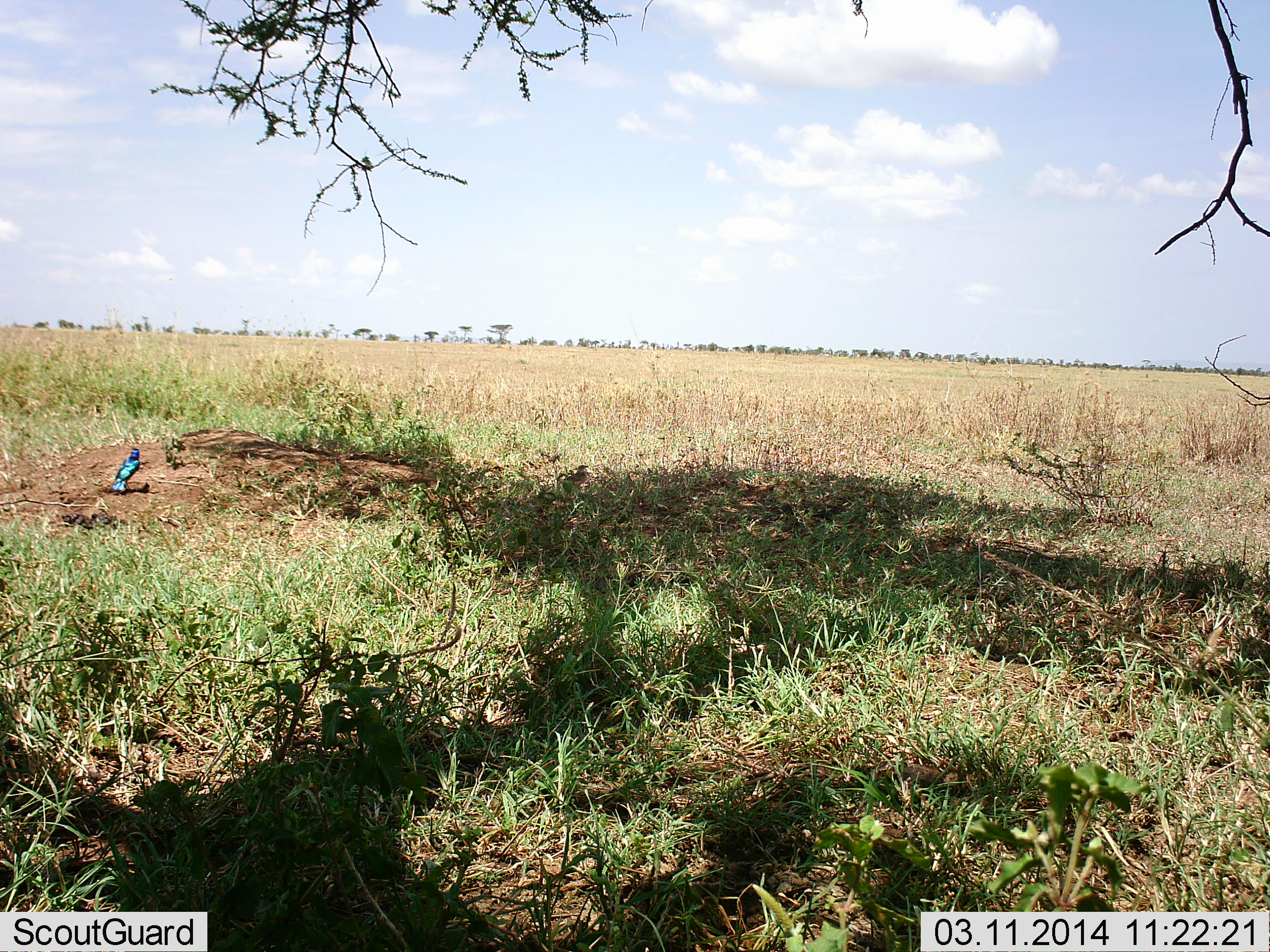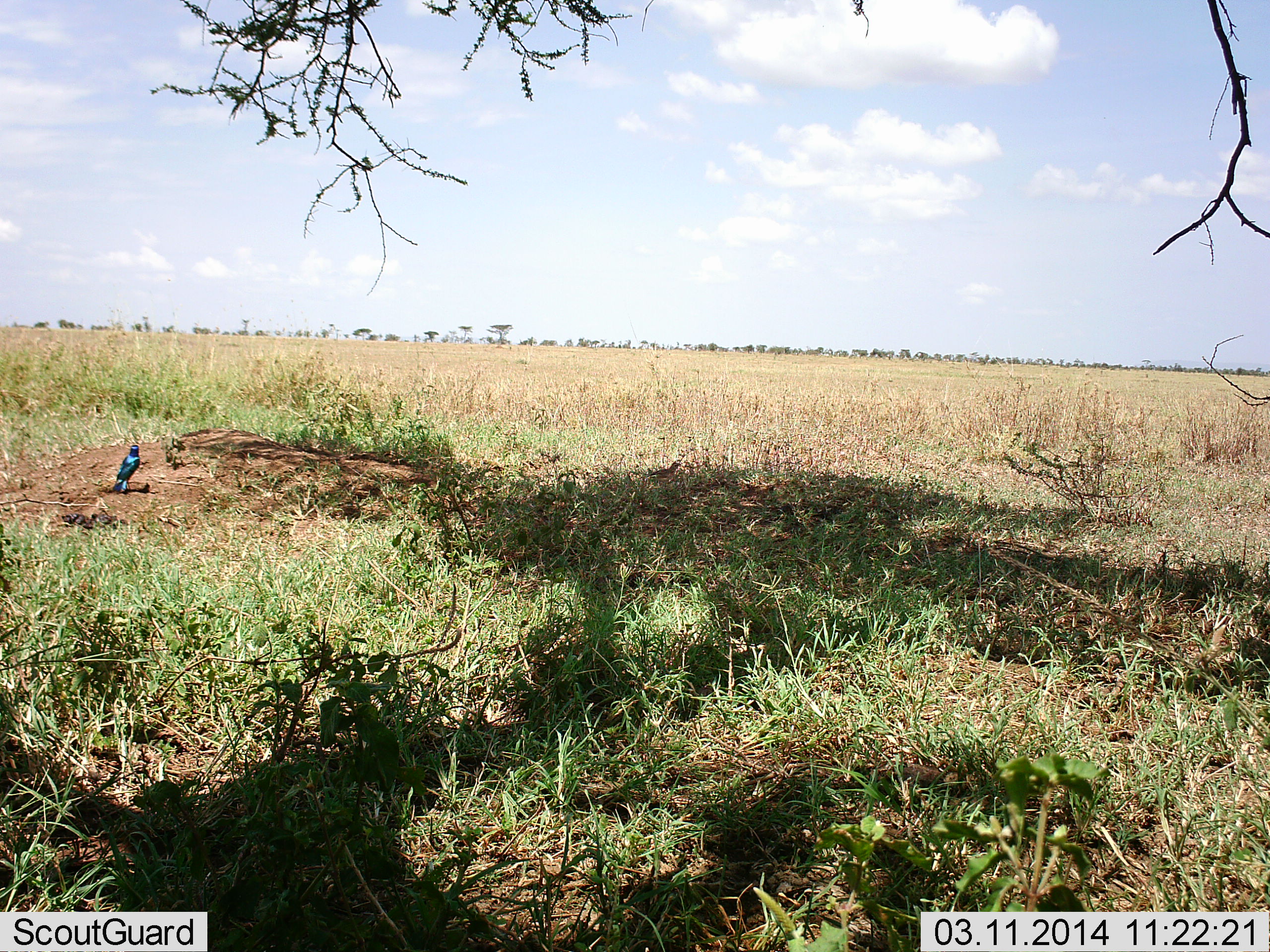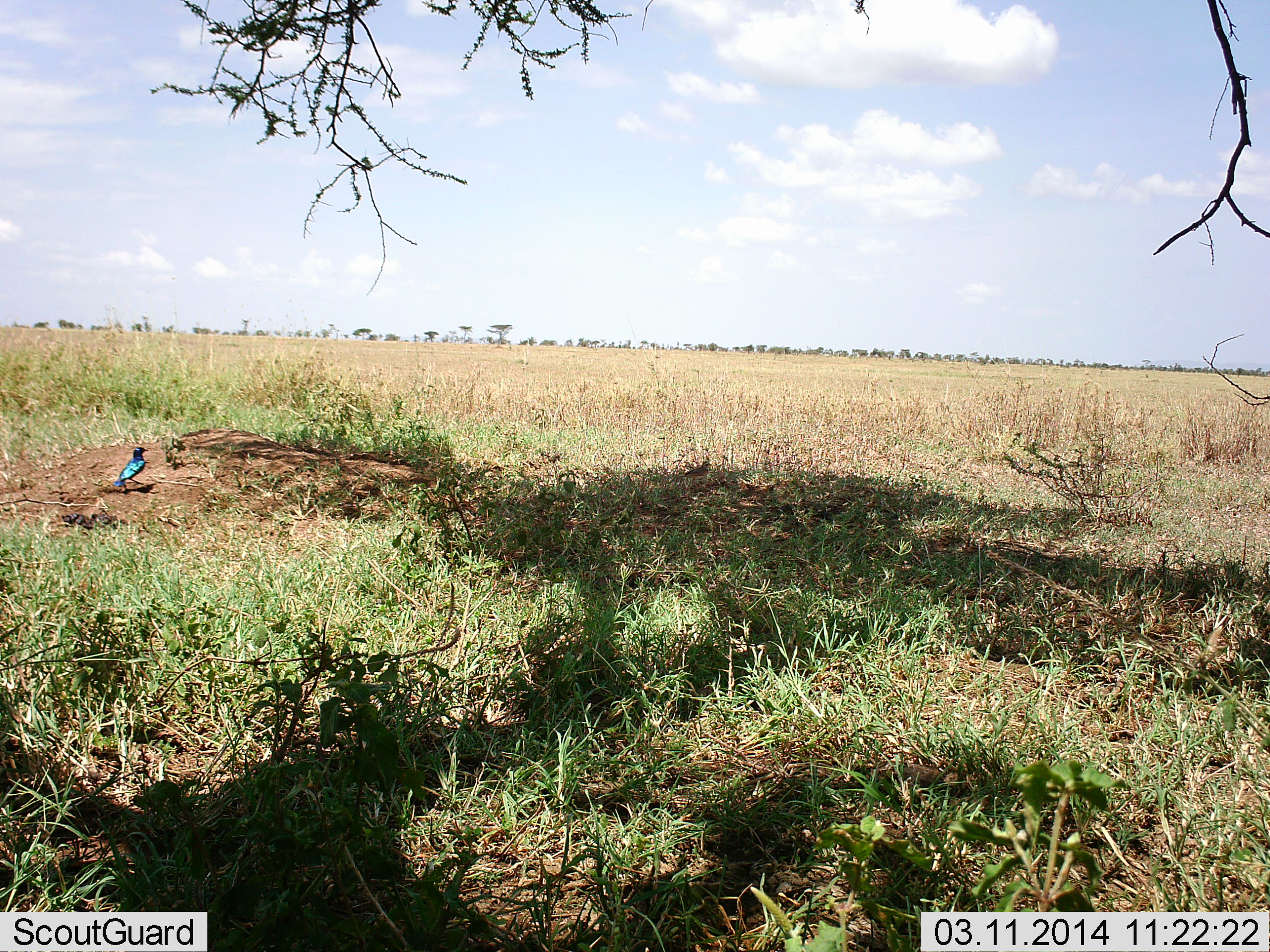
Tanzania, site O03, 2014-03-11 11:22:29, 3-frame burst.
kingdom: Animalia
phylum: Chordata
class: Aves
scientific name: Aves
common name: bird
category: otherbird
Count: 2.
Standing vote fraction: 90%.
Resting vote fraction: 0%.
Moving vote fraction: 60%.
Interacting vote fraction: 0%.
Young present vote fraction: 0%.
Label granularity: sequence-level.